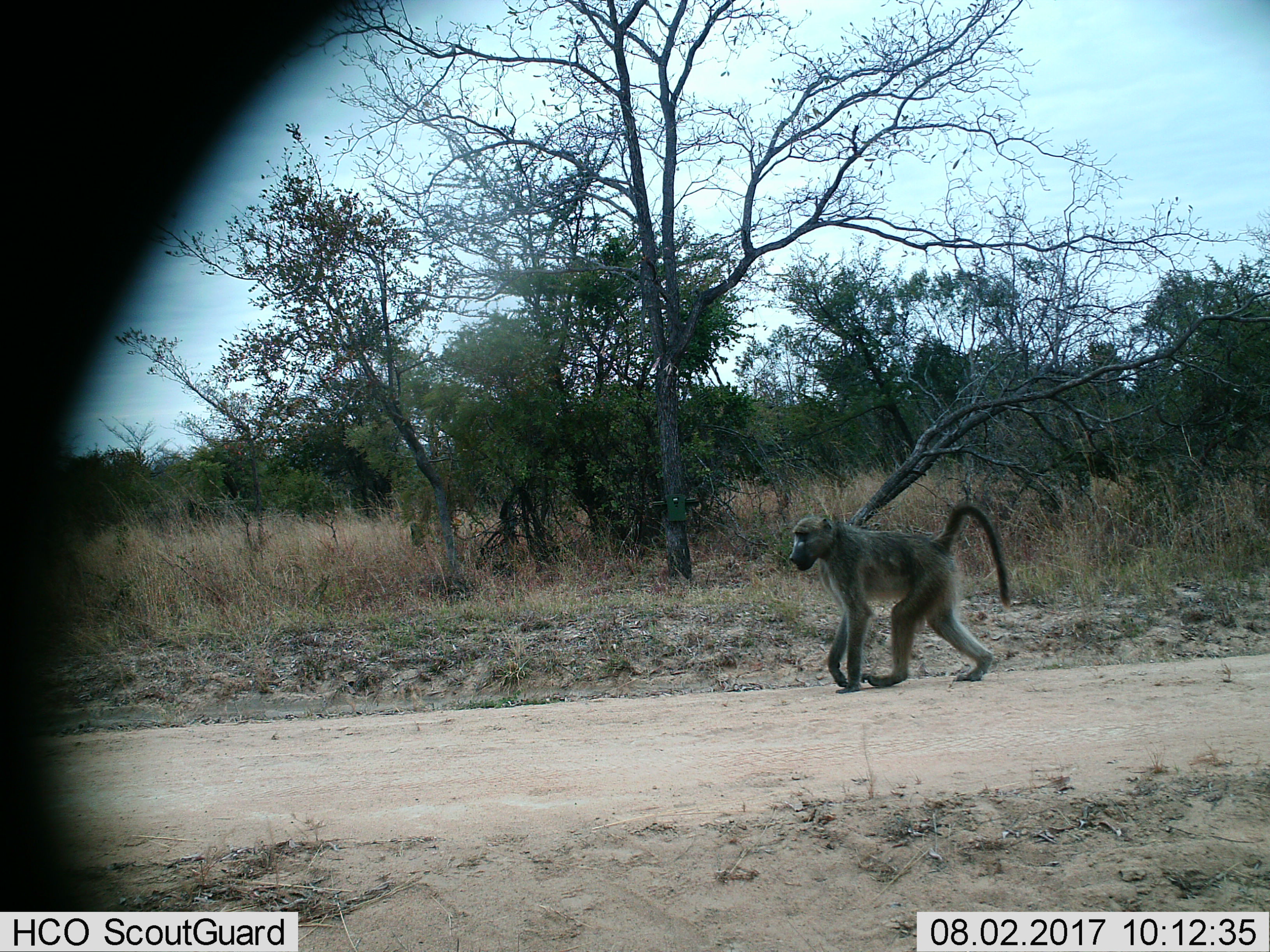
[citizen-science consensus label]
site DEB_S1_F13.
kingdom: Animalia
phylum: Chordata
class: Mammalia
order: Primates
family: Cercopithecidae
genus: Papio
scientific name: Papio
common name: baboon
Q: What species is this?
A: Baboon (Papio).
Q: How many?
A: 1.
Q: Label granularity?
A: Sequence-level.